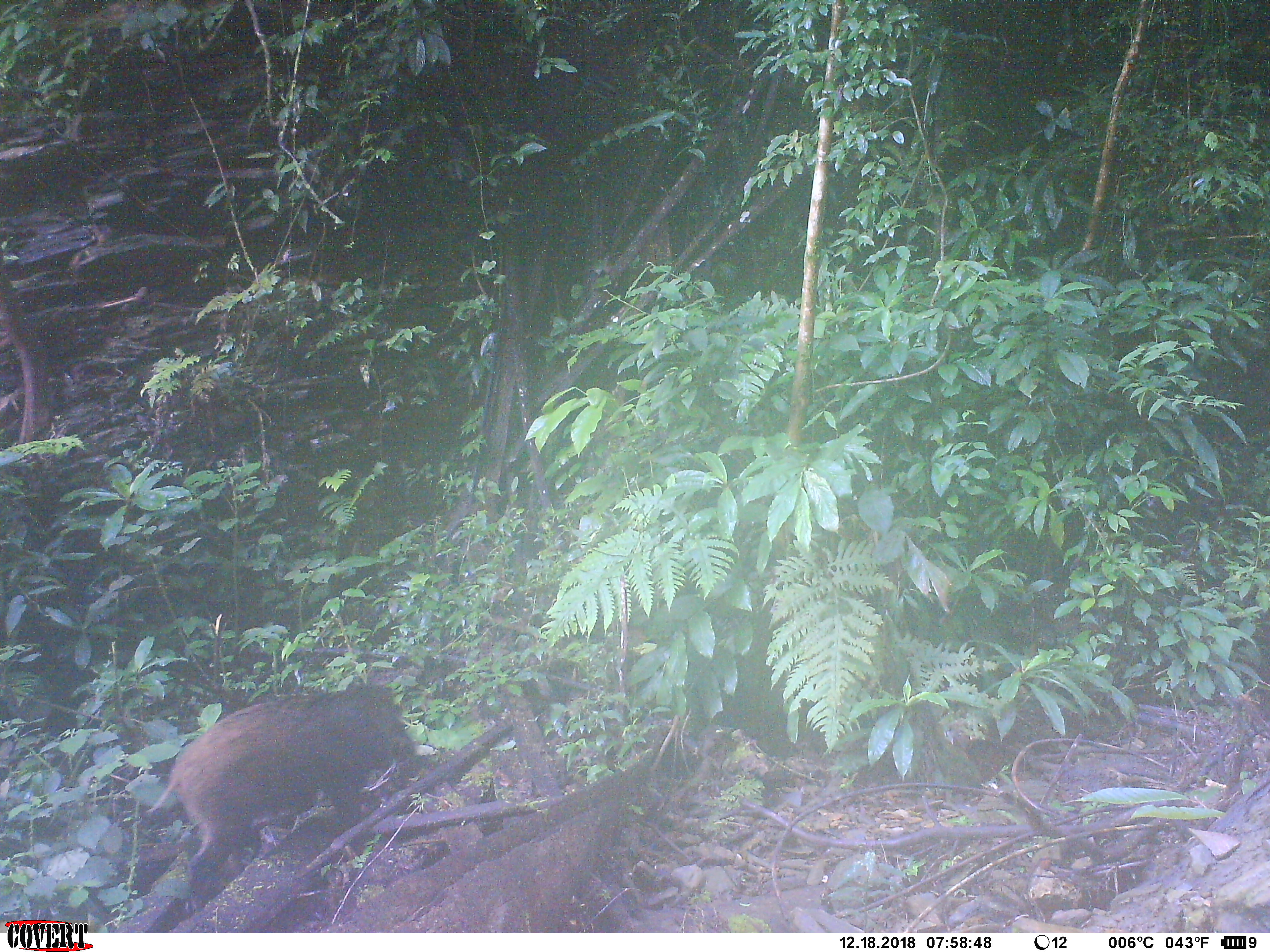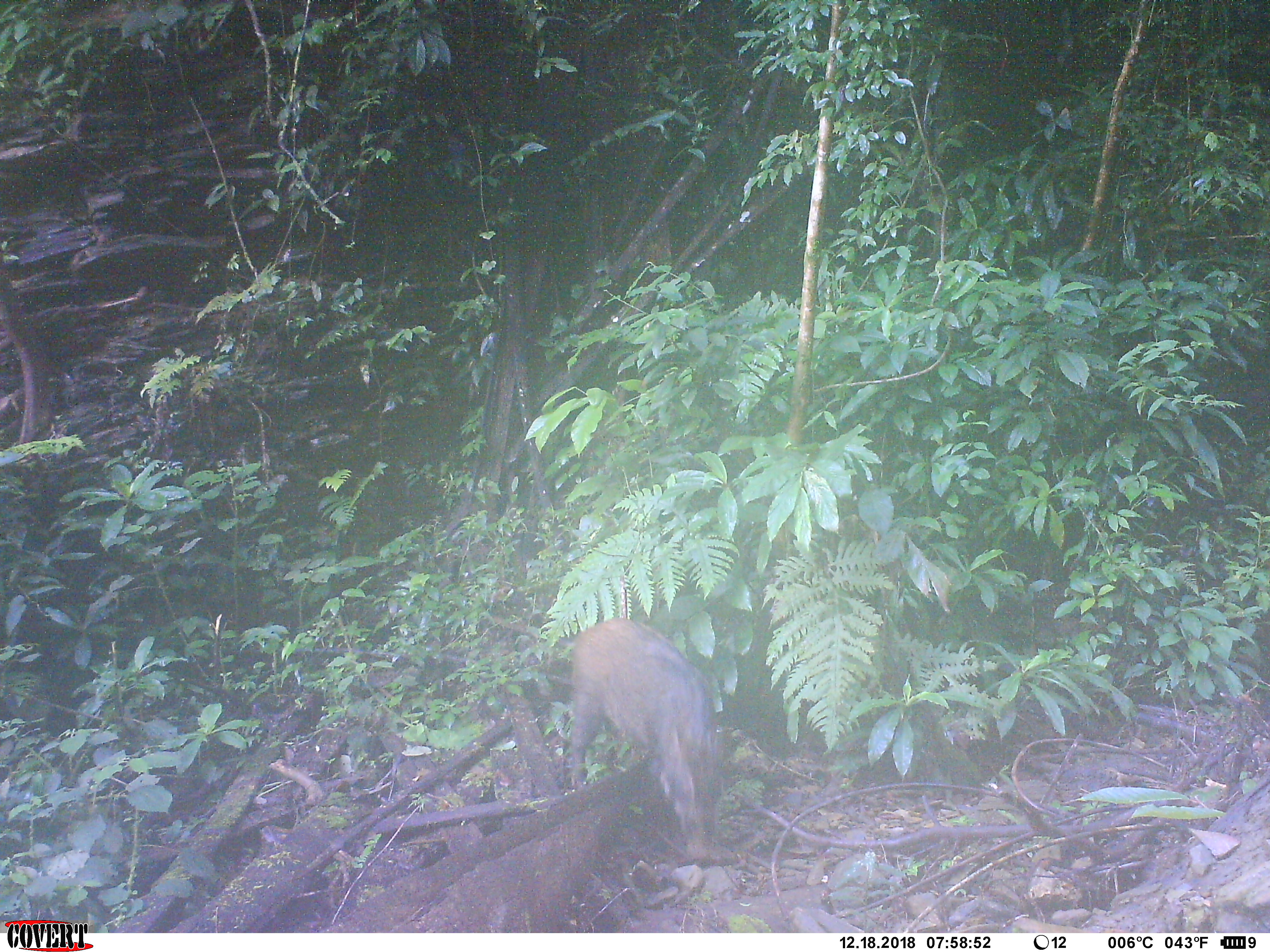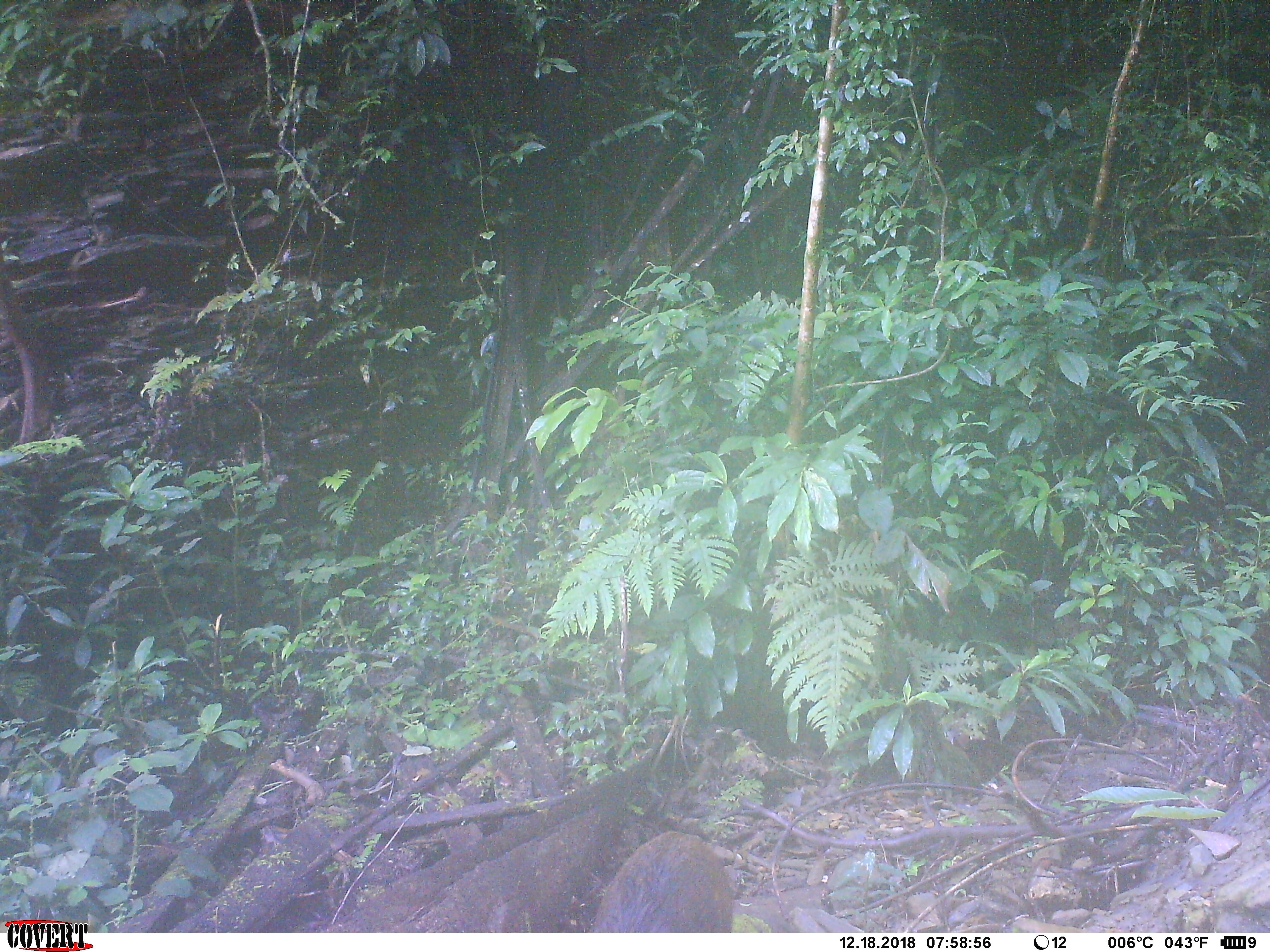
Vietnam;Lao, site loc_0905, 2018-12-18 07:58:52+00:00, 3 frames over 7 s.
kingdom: Animalia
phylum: Chordata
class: Mammalia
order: Artiodactyla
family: Suidae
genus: Sus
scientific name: Sus scrofa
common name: eurasian wild pig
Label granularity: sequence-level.